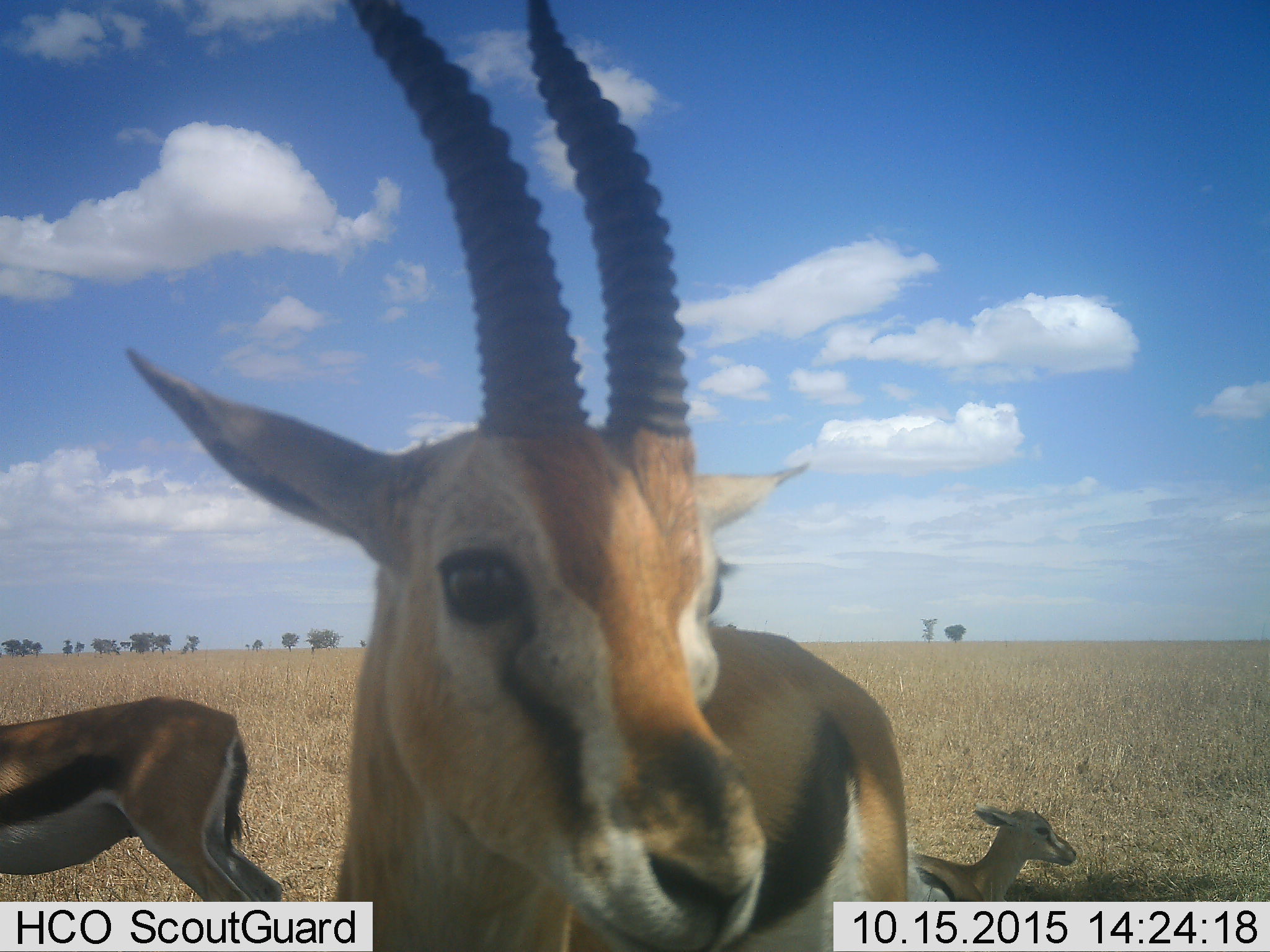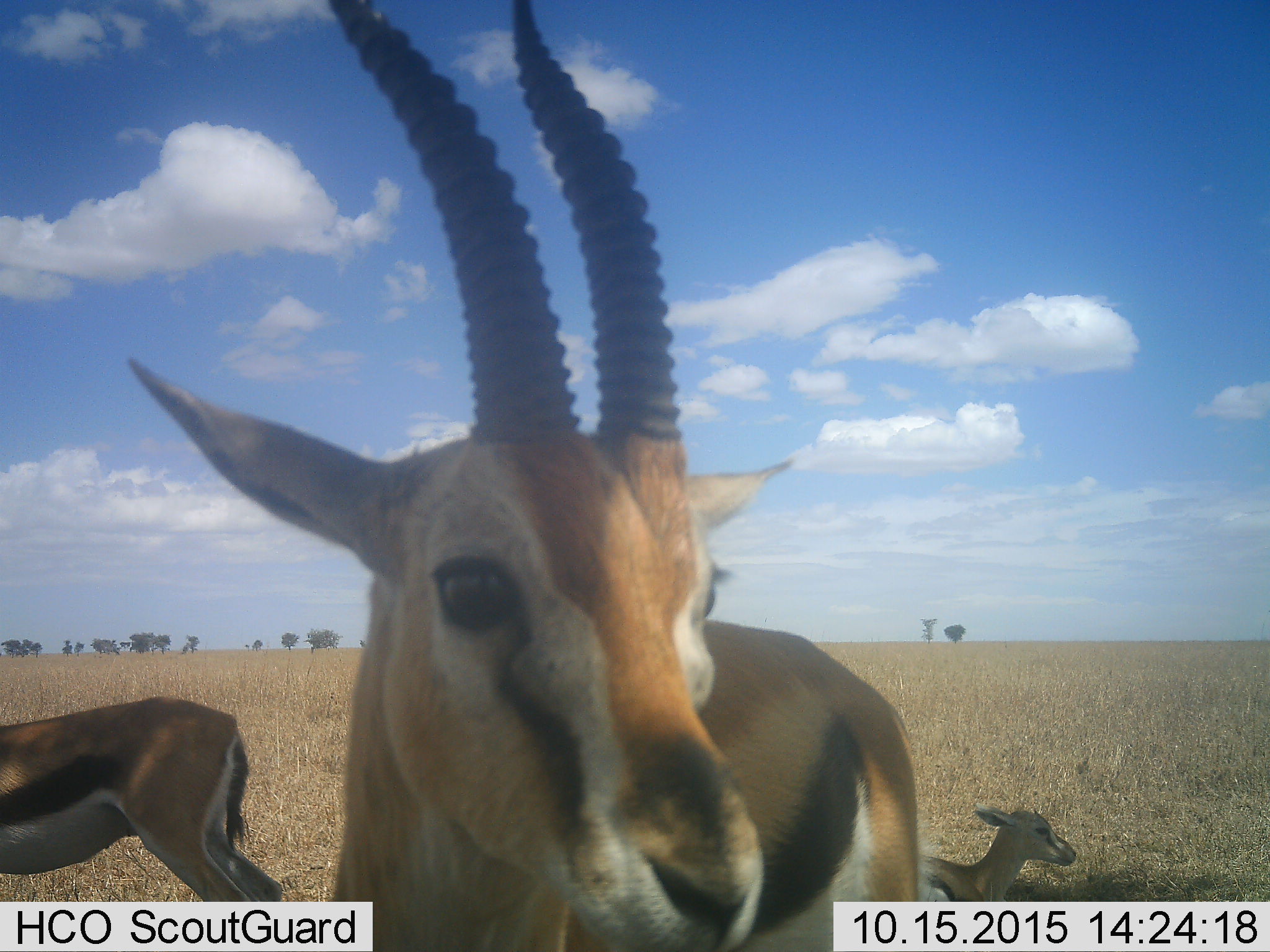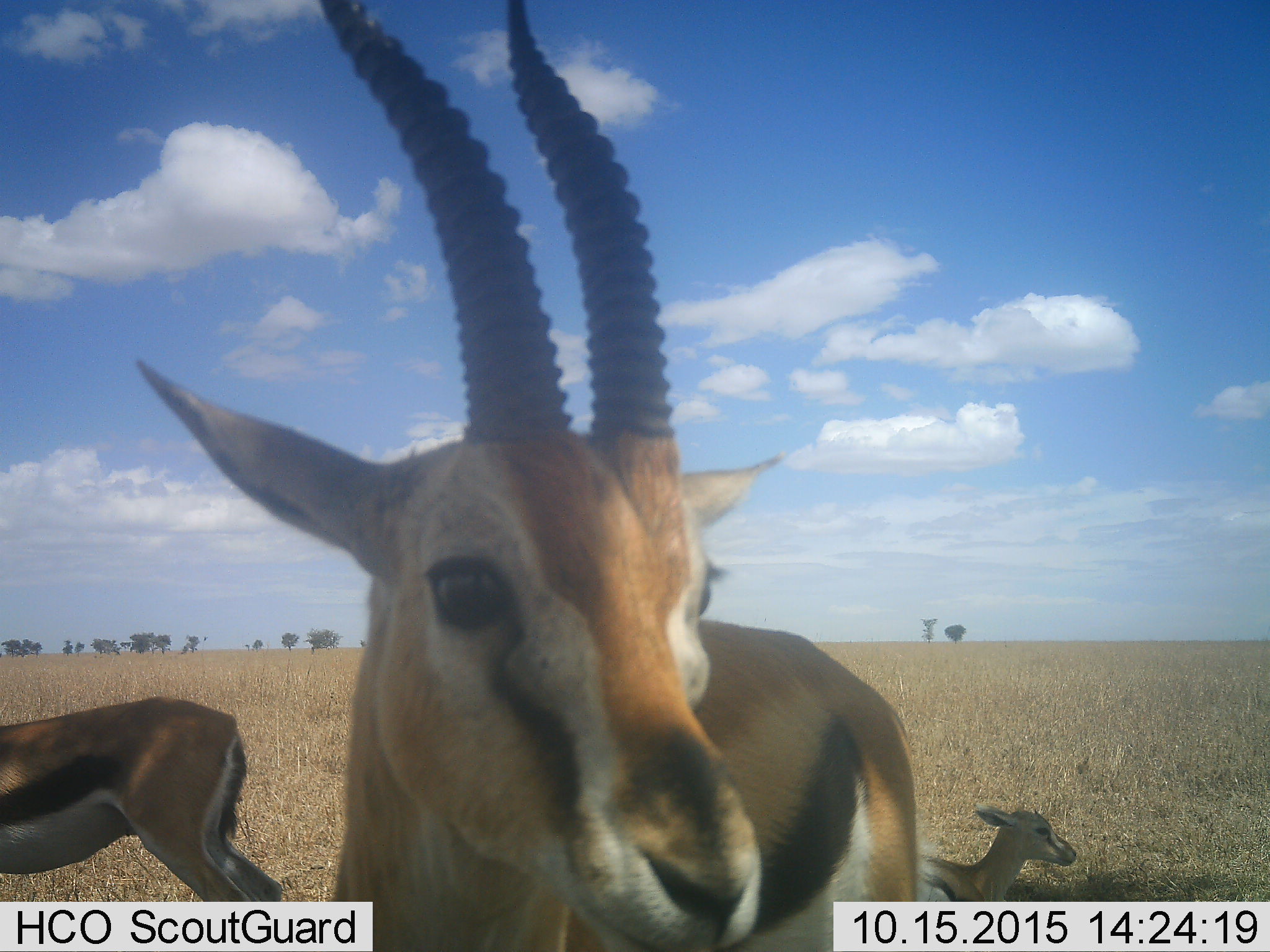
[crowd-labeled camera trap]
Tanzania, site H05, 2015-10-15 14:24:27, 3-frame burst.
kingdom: Animalia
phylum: Chordata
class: Mammalia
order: Artiodactyla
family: Bovidae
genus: Eudorcas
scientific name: Eudorcas thomsonii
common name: thomson's gazelle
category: gazellethomsons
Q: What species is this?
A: Gazellethomsons (thomson's gazelle) (Eudorcas thomsonii).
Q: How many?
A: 3.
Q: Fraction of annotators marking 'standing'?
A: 100%.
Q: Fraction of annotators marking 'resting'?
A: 75%.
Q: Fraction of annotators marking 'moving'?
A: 0%.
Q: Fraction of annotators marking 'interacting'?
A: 0%.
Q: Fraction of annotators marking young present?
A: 62%.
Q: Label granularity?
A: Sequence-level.